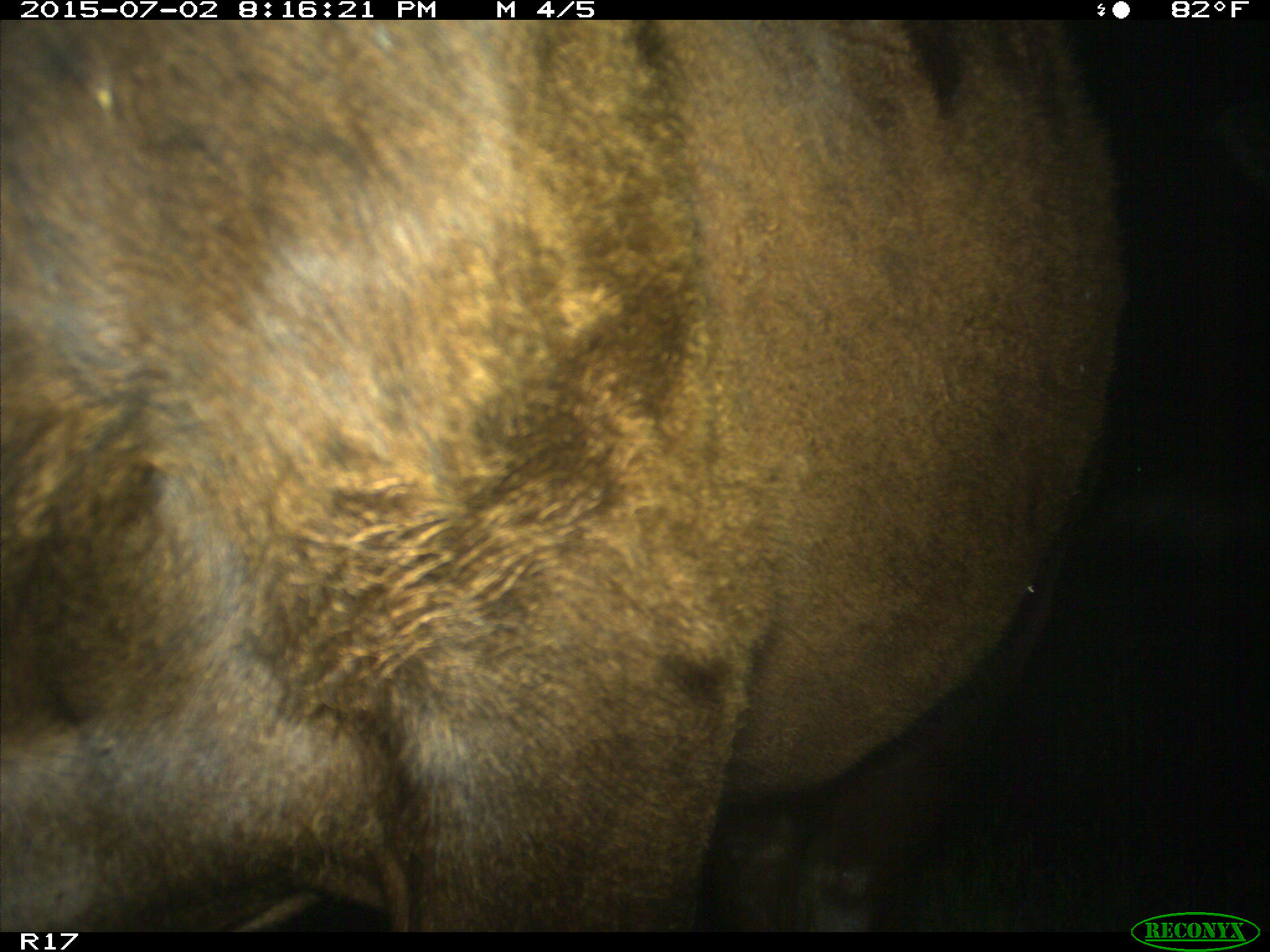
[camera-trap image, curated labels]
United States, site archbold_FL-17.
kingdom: Animalia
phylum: Chordata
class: Mammalia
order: Artiodactyla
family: Bovidae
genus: Bos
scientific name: Bos taurus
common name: domestic cow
Bos taurus (domestic cow).